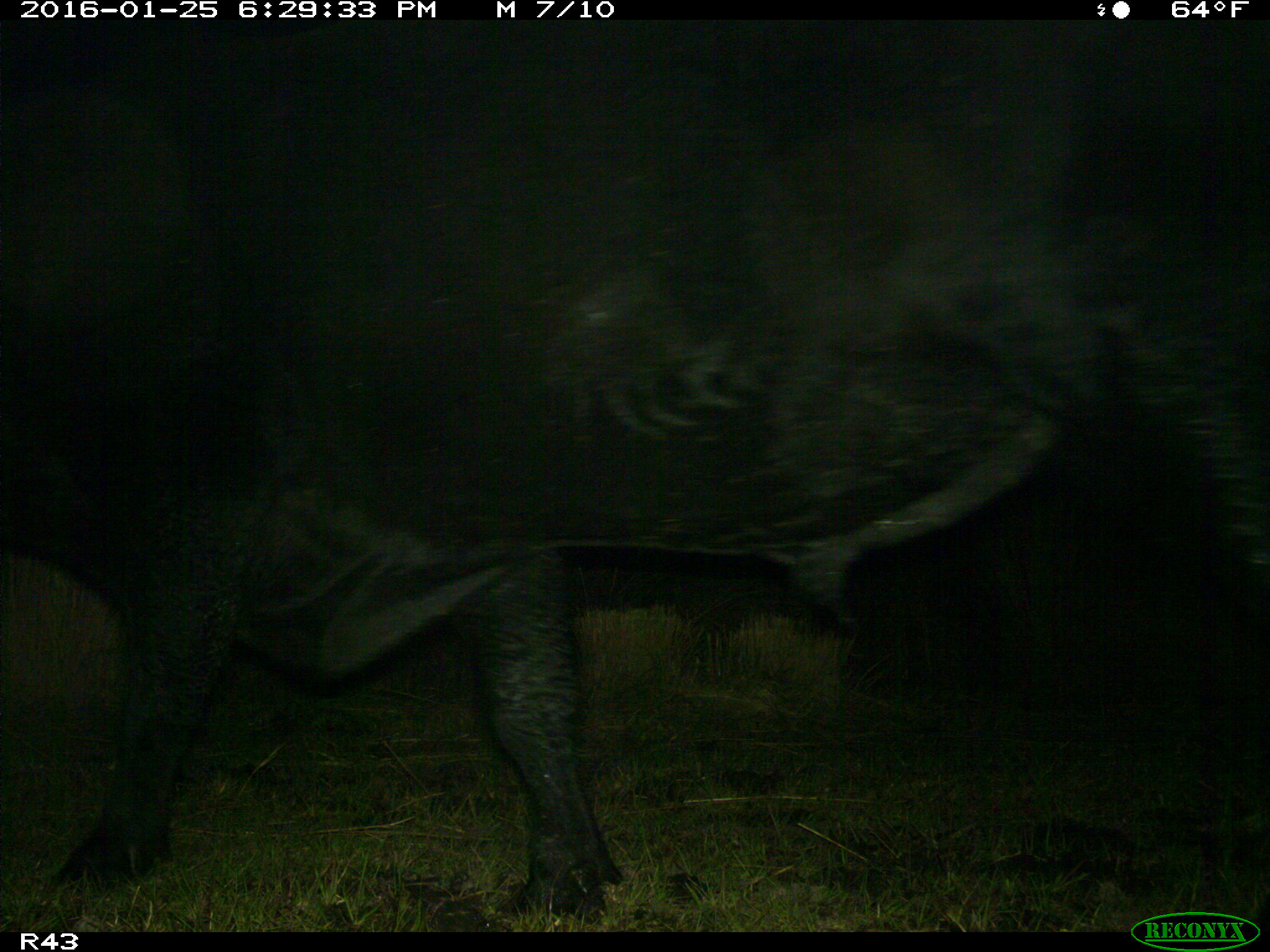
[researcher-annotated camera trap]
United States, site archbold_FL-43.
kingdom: Animalia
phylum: Chordata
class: Mammalia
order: Artiodactyla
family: Bovidae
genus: Bos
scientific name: Bos taurus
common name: domestic cow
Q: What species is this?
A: Bos taurus (domestic cow).